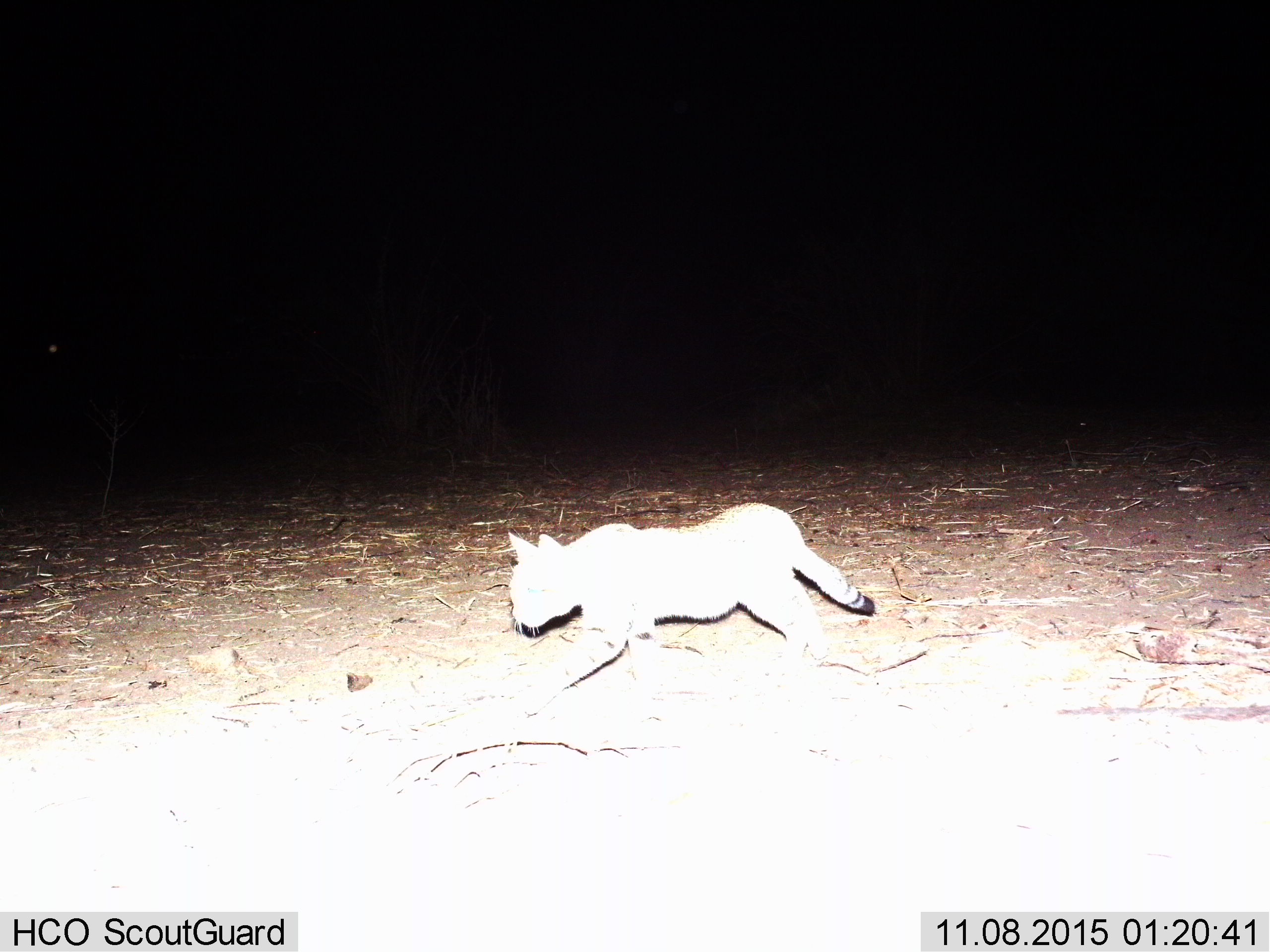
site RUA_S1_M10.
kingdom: Animalia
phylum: Chordata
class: Mammalia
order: Carnivora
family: Felidae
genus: Felis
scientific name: Felis lybica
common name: african wild cat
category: africanwildcat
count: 1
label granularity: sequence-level